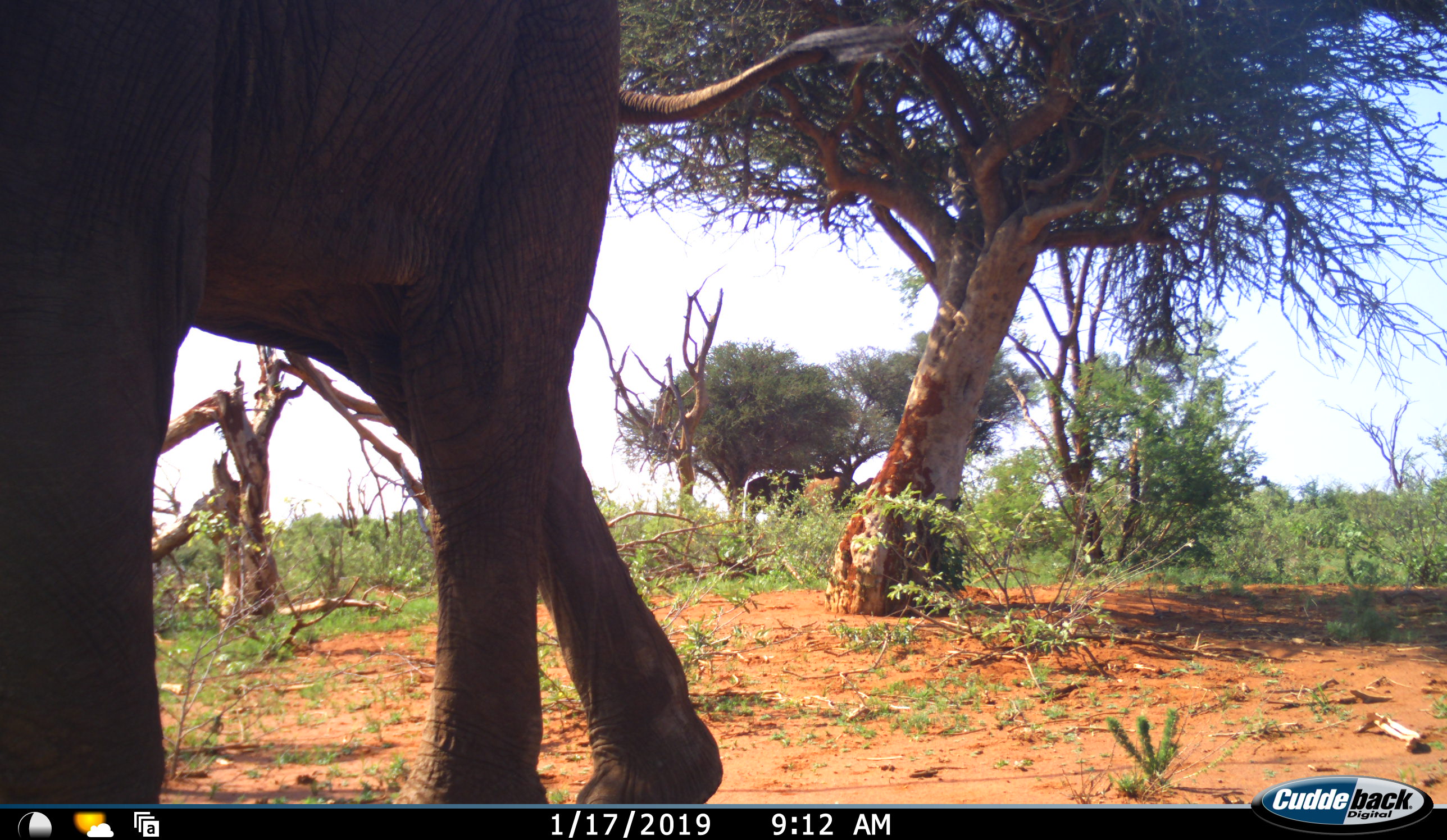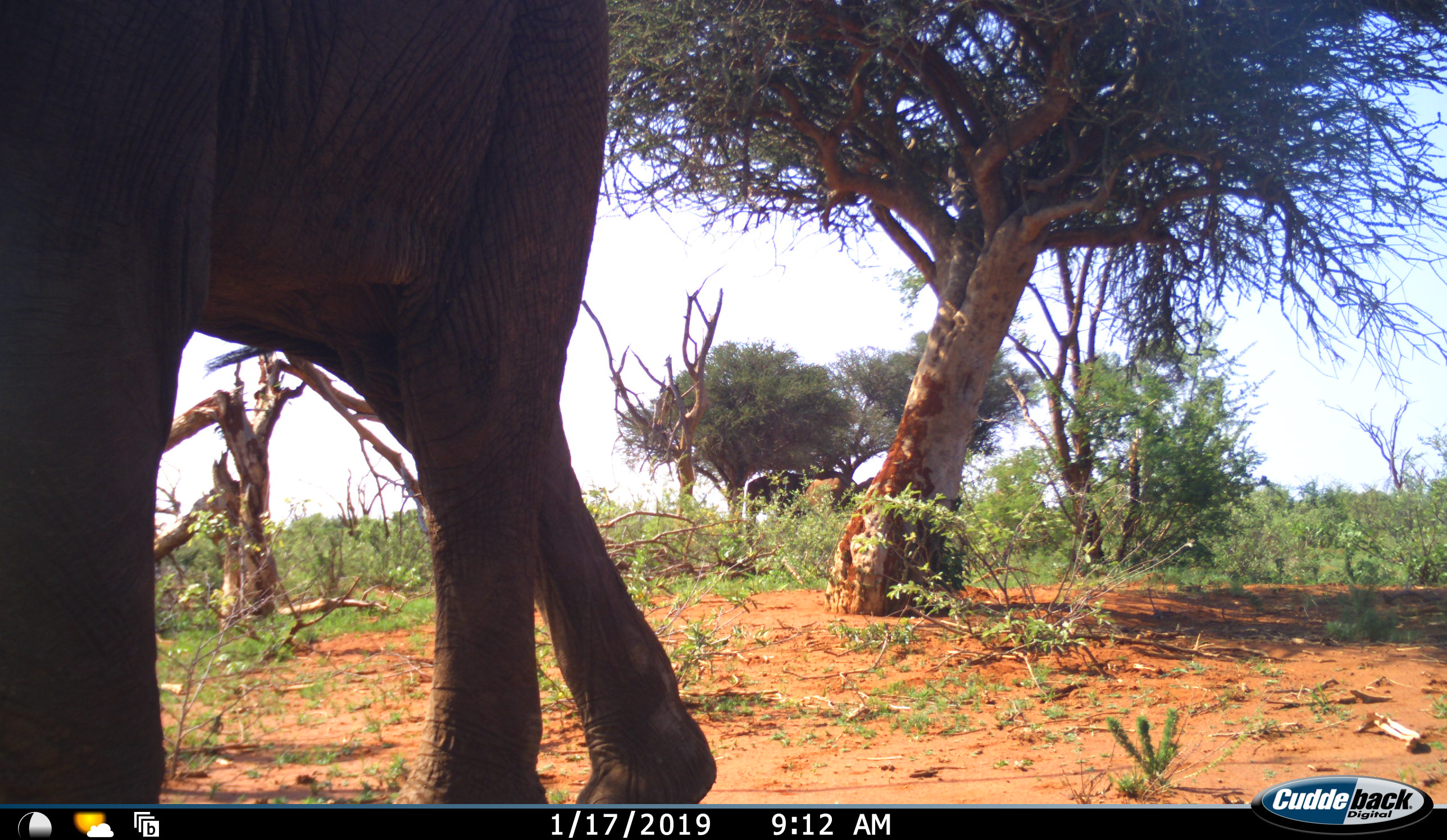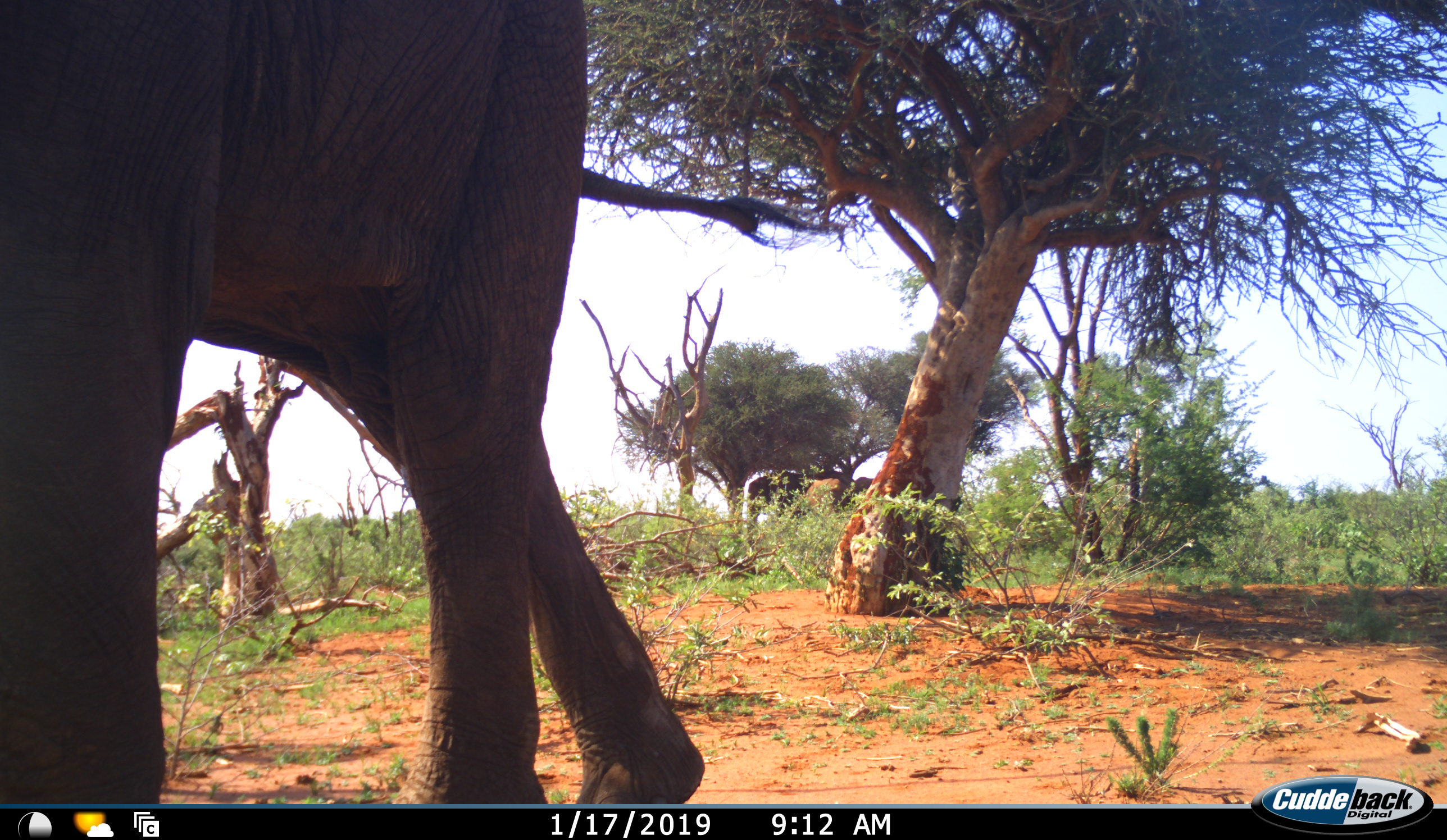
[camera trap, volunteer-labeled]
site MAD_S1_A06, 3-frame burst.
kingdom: Animalia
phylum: Chordata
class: Mammalia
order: Proboscidea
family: Elephantidae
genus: Loxodonta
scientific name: Loxodonta africana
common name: african bush elephant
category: elephant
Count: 3.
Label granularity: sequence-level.